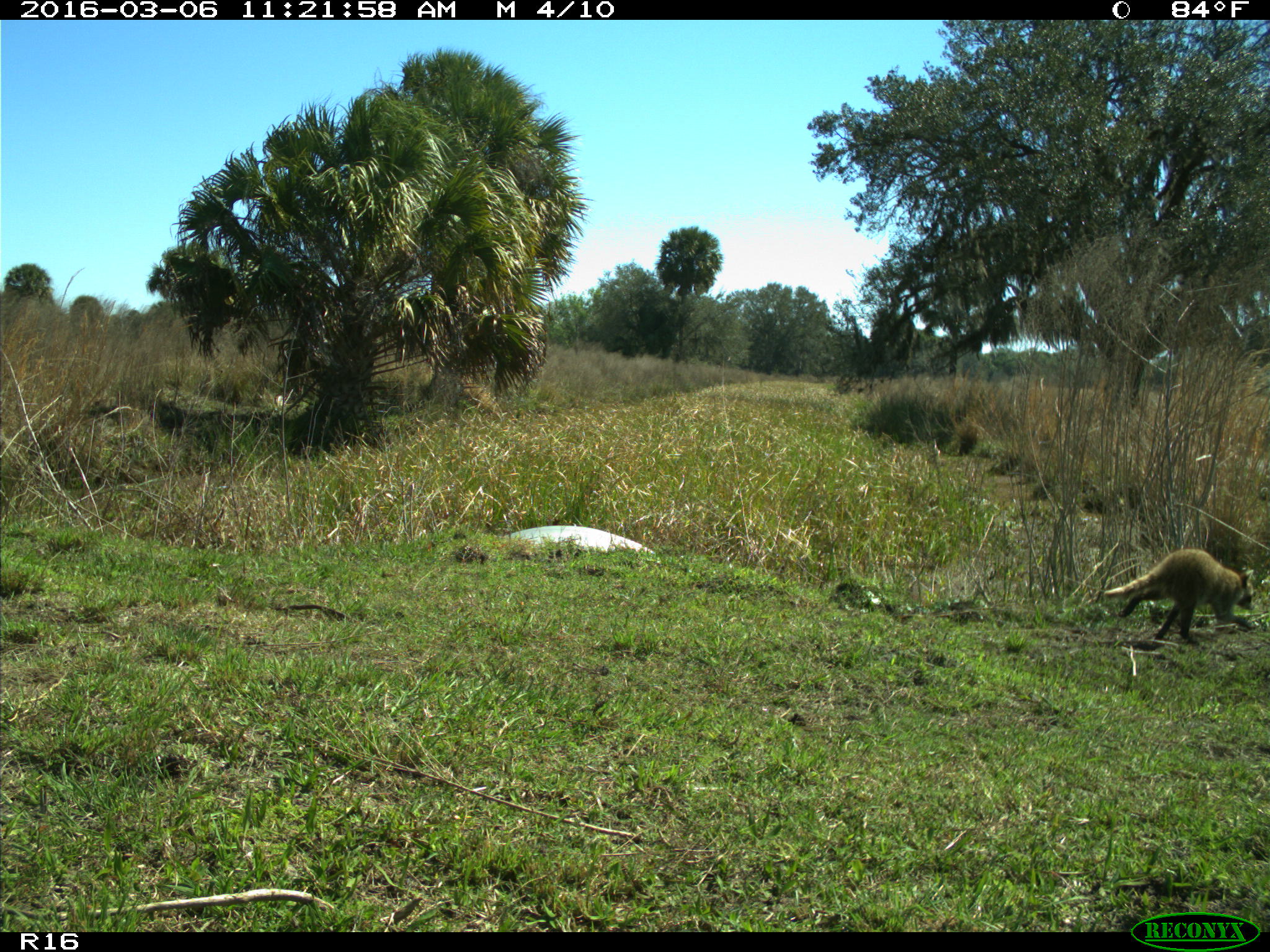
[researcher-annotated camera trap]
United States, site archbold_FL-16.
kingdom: Animalia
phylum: Chordata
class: Mammalia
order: Carnivora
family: Procyonidae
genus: Procyon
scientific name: Procyon lotor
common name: common raccoon